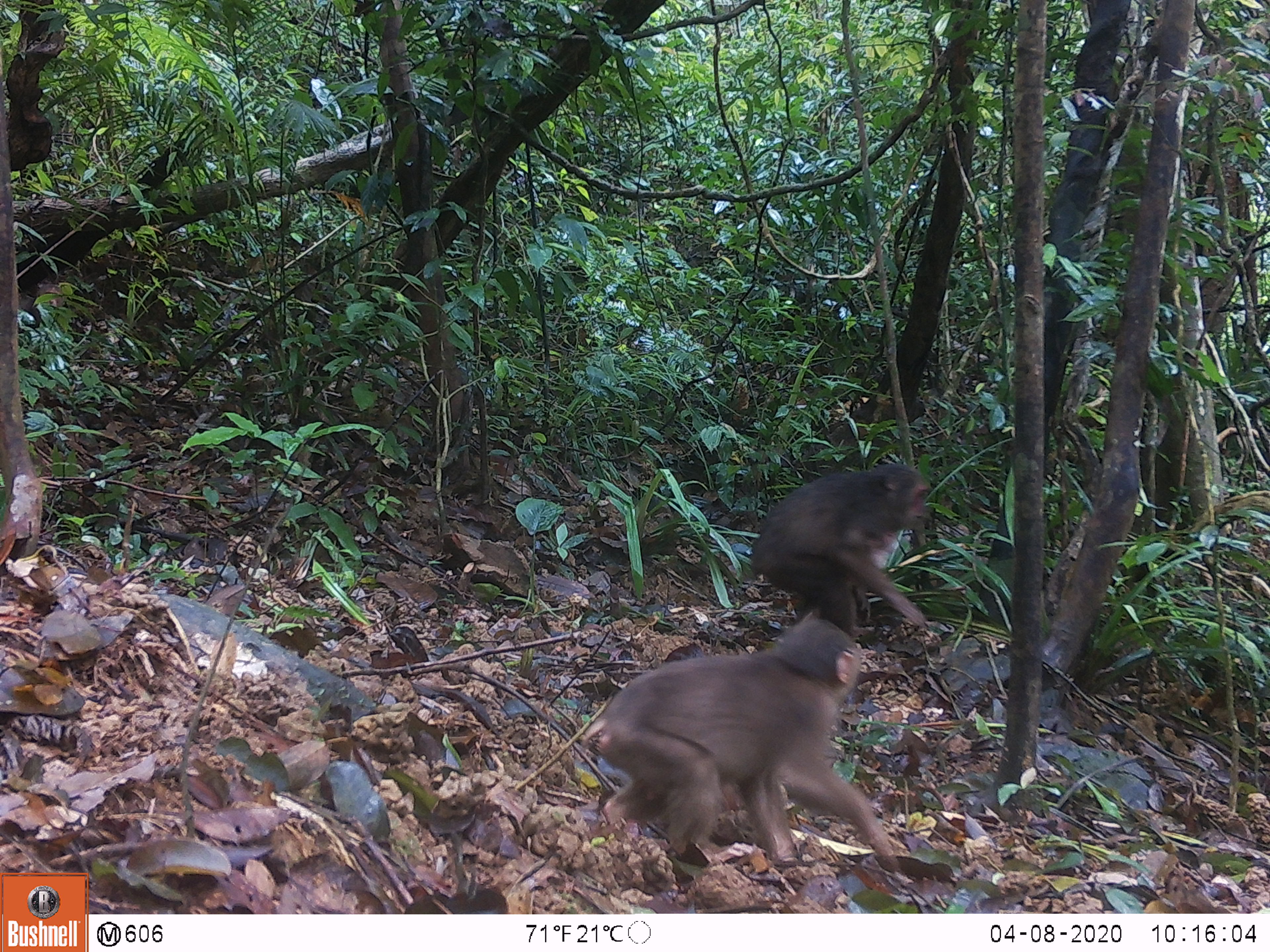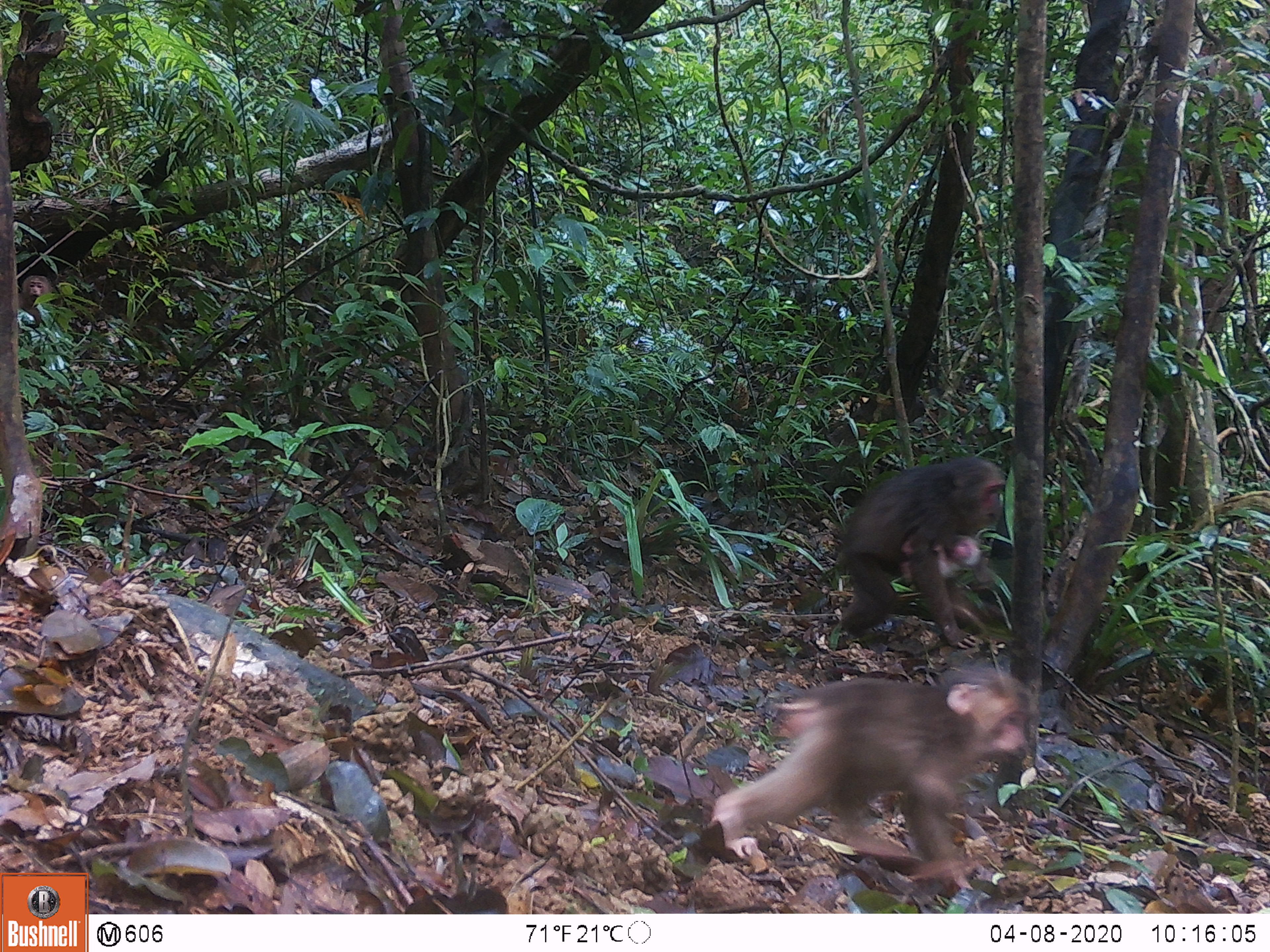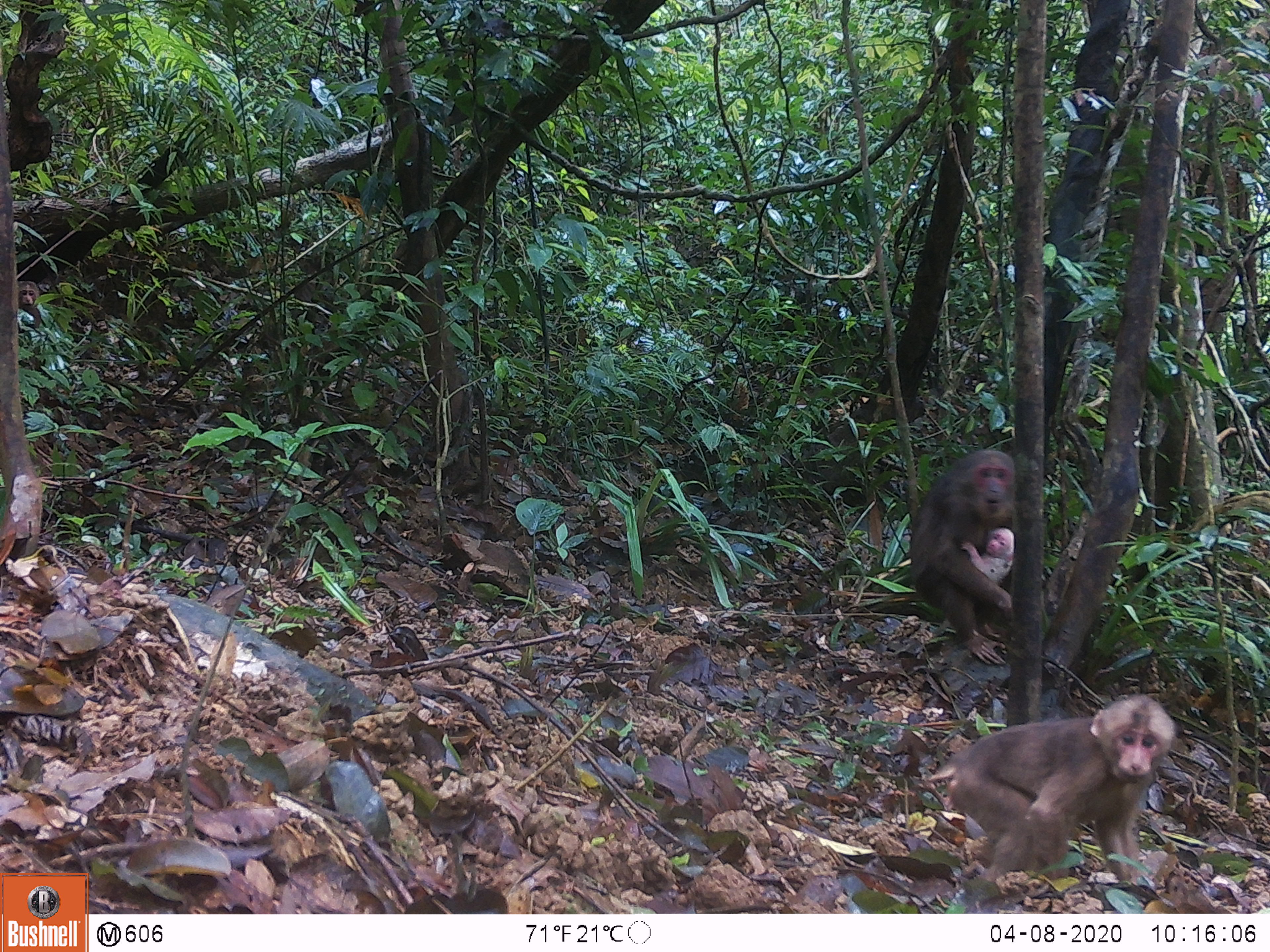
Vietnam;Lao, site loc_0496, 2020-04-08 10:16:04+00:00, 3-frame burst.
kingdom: Animalia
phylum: Chordata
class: Mammalia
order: Primates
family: Cercopithecidae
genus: Macaca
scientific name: Macaca arctoides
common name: stump-tailed macaque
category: stump tailed macaque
Stump tailed macaque (stump-tailed macaque) (Macaca arctoides). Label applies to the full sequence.